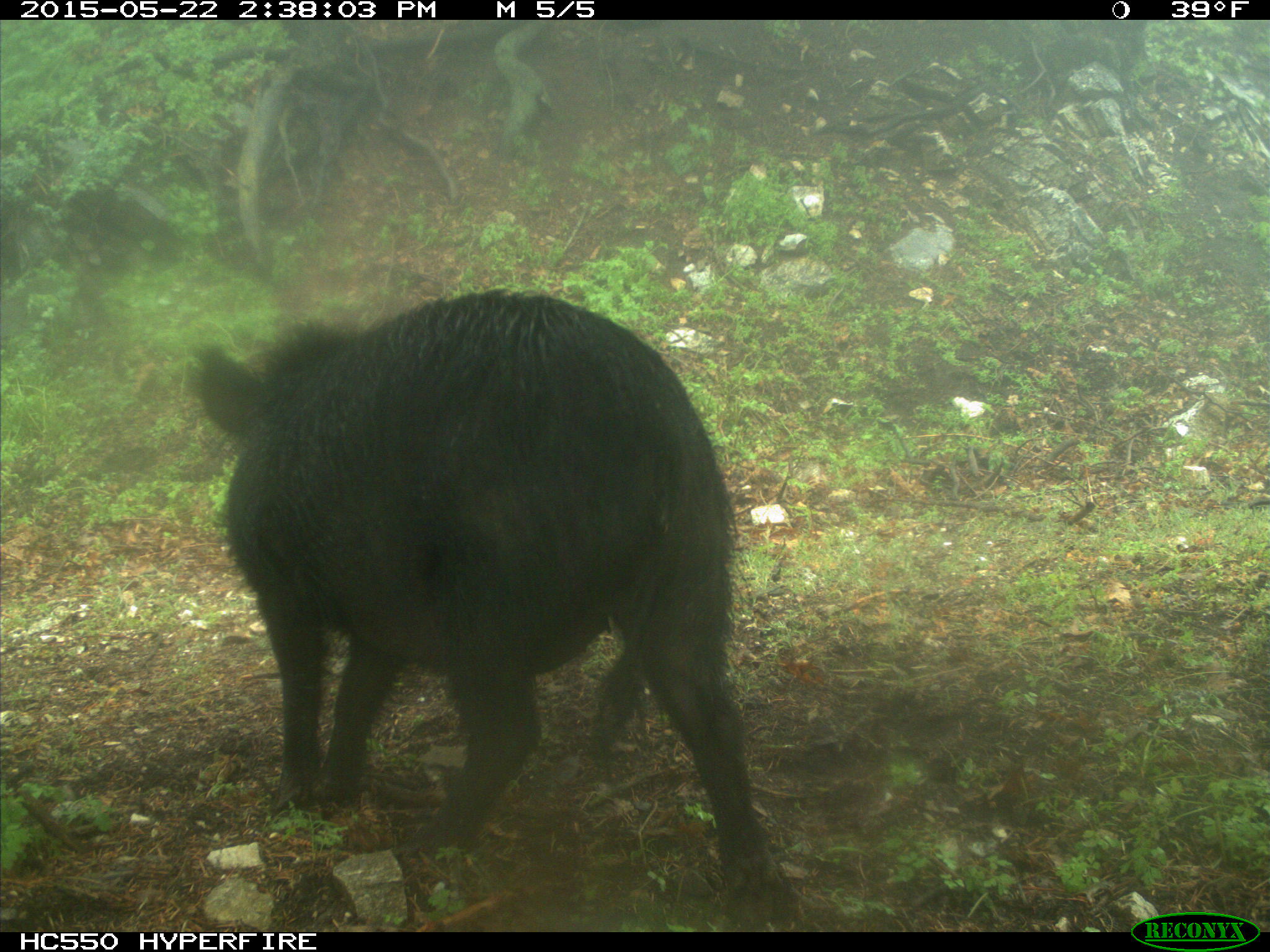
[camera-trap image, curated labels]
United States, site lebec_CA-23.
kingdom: Animalia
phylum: Chordata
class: Mammalia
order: Artiodactyla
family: Suidae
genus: Sus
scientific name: Sus scrofa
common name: wild boar